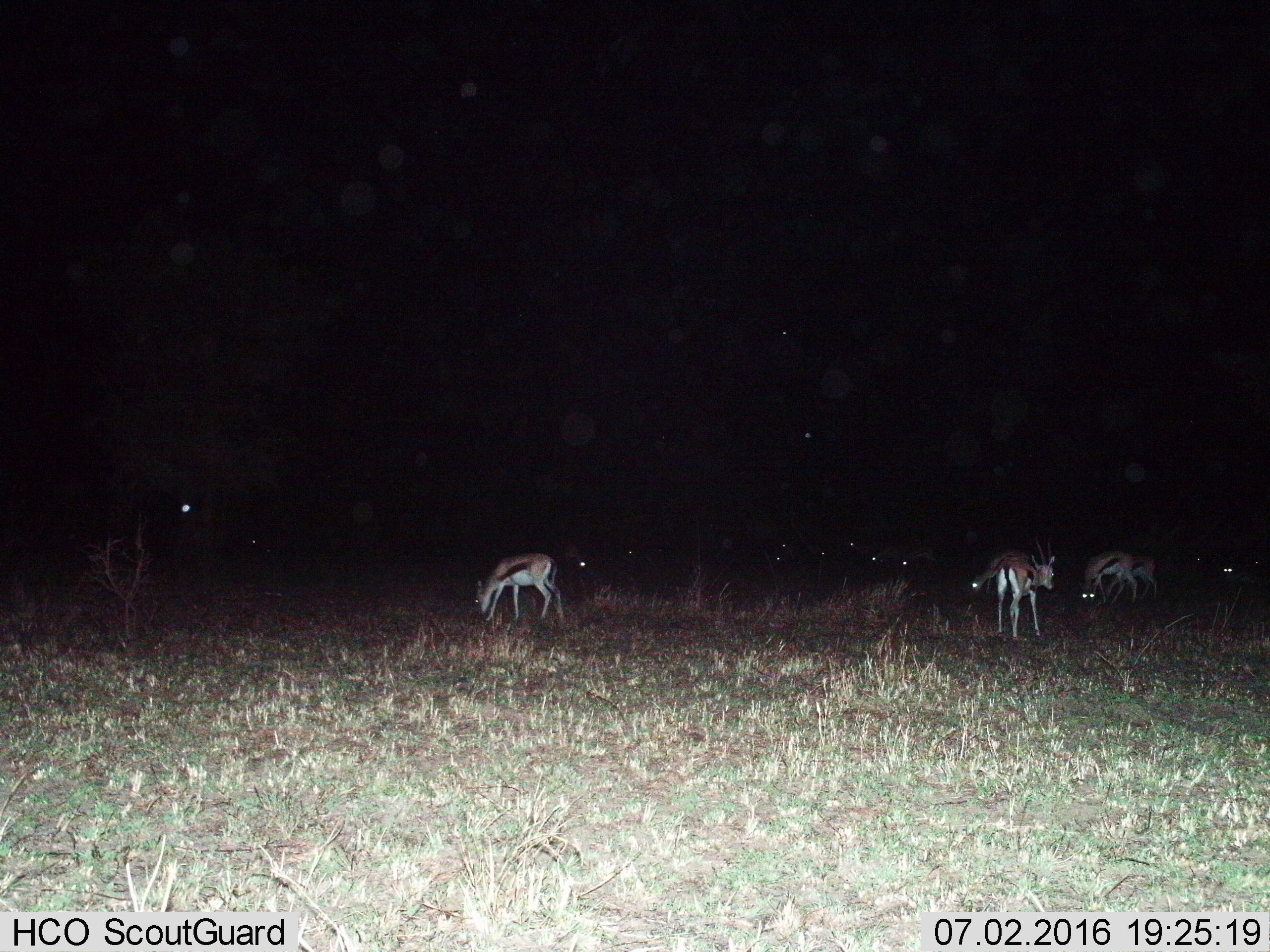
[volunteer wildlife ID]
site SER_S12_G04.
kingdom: Animalia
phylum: Chordata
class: Mammalia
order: Artiodactyla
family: Bovidae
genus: Eudorcas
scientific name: Eudorcas thomsonii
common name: thomson's gazelle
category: gazellethomsons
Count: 11-50.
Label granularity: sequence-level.